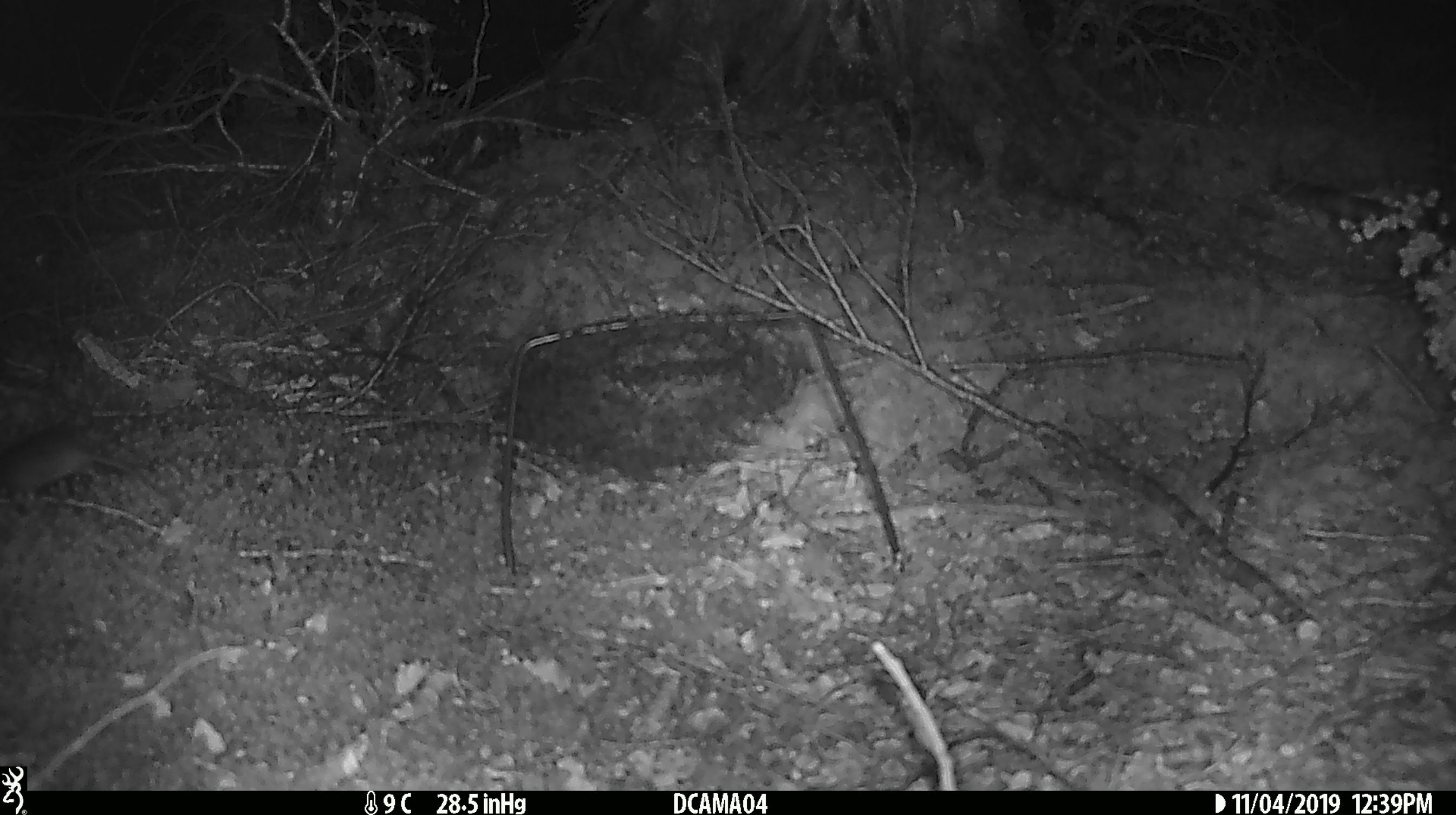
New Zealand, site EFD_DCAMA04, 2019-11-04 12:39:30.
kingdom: Animalia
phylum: Chordata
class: Mammalia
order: Rodentia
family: Muridae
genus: Mus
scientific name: Mus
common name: mouse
Mouse (Mus).